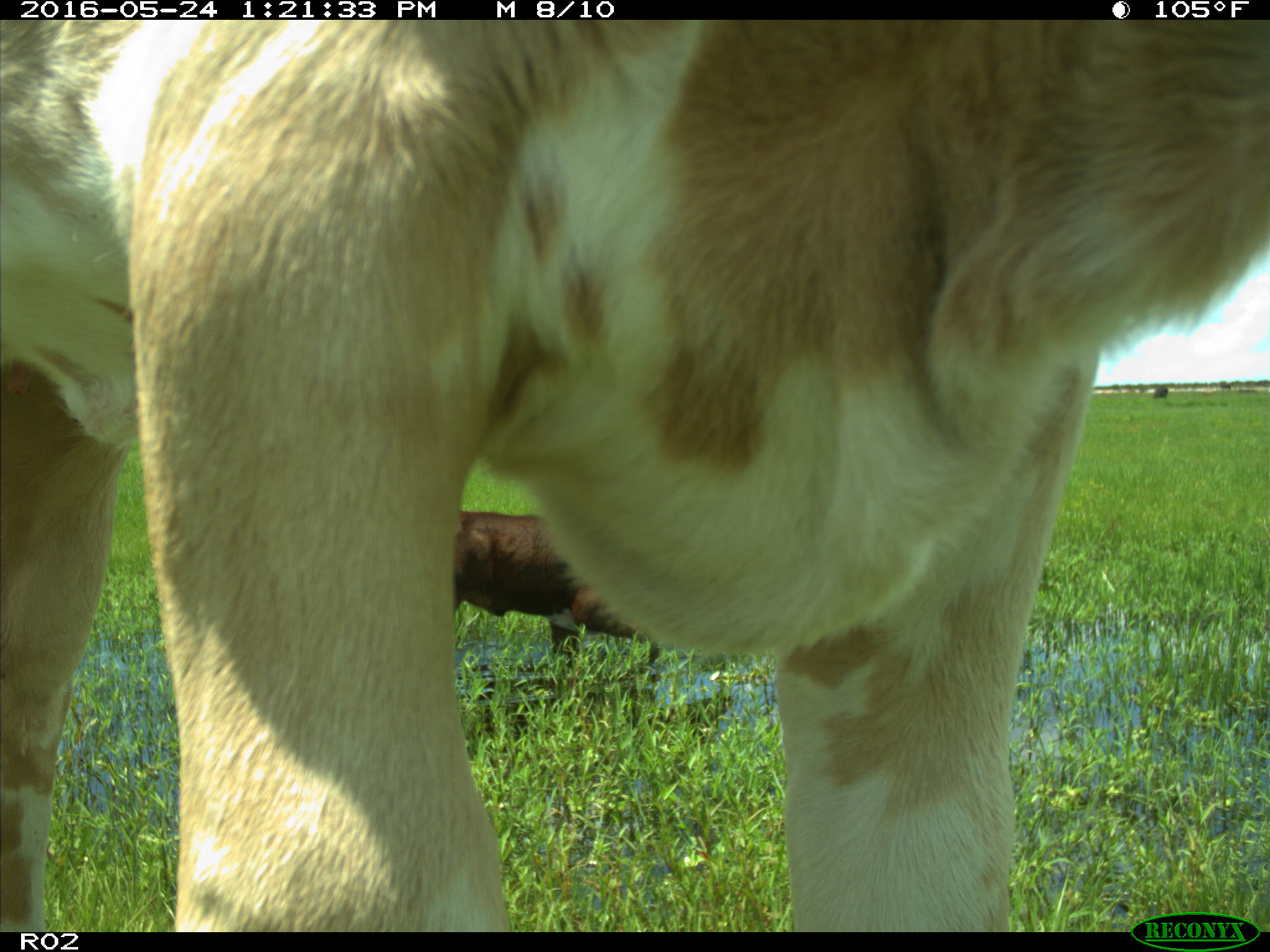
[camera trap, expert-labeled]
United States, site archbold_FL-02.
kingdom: Animalia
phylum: Chordata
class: Mammalia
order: Artiodactyla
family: Bovidae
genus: Bos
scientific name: Bos taurus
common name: domestic cow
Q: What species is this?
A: Bos taurus (domestic cow).